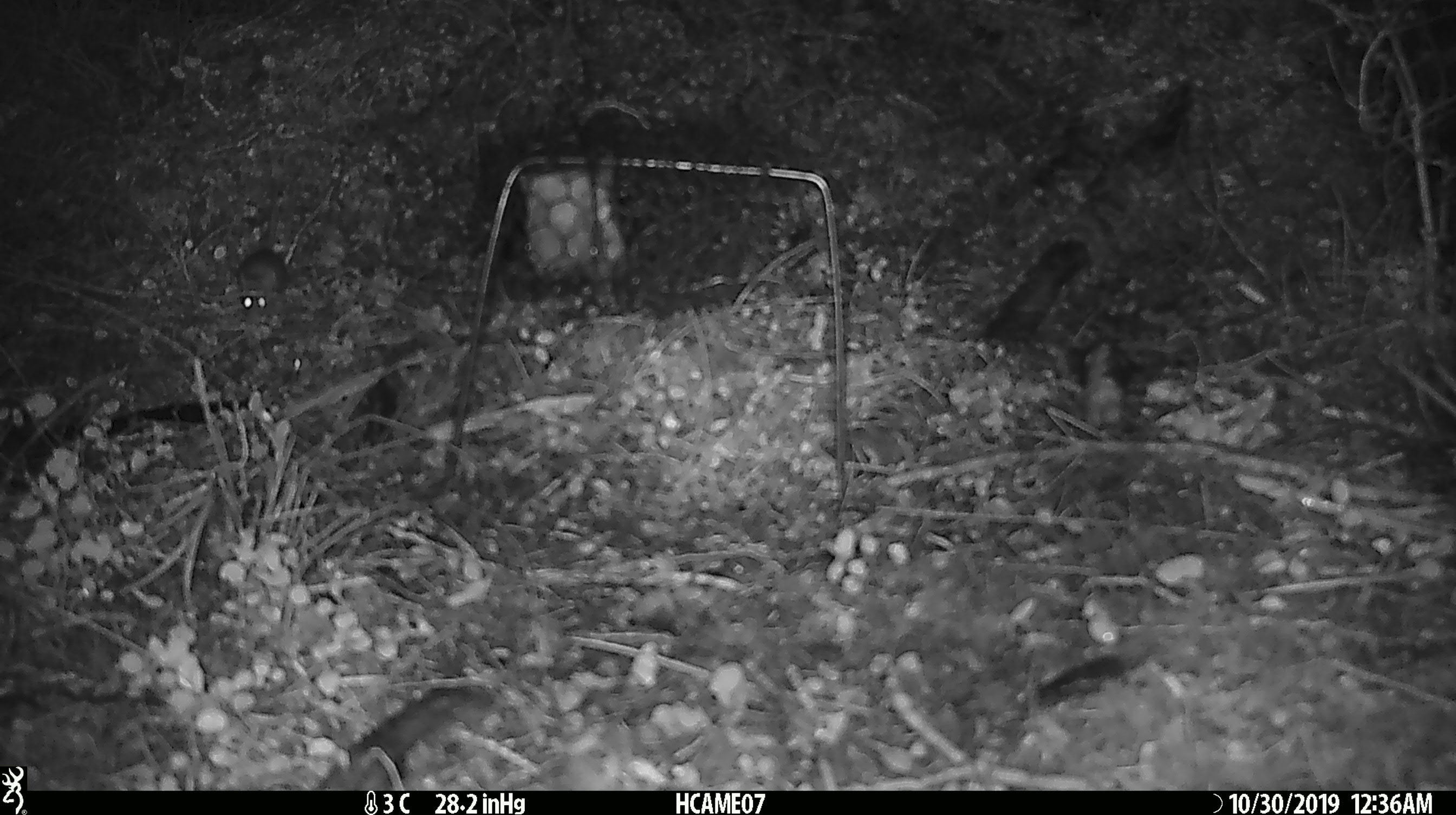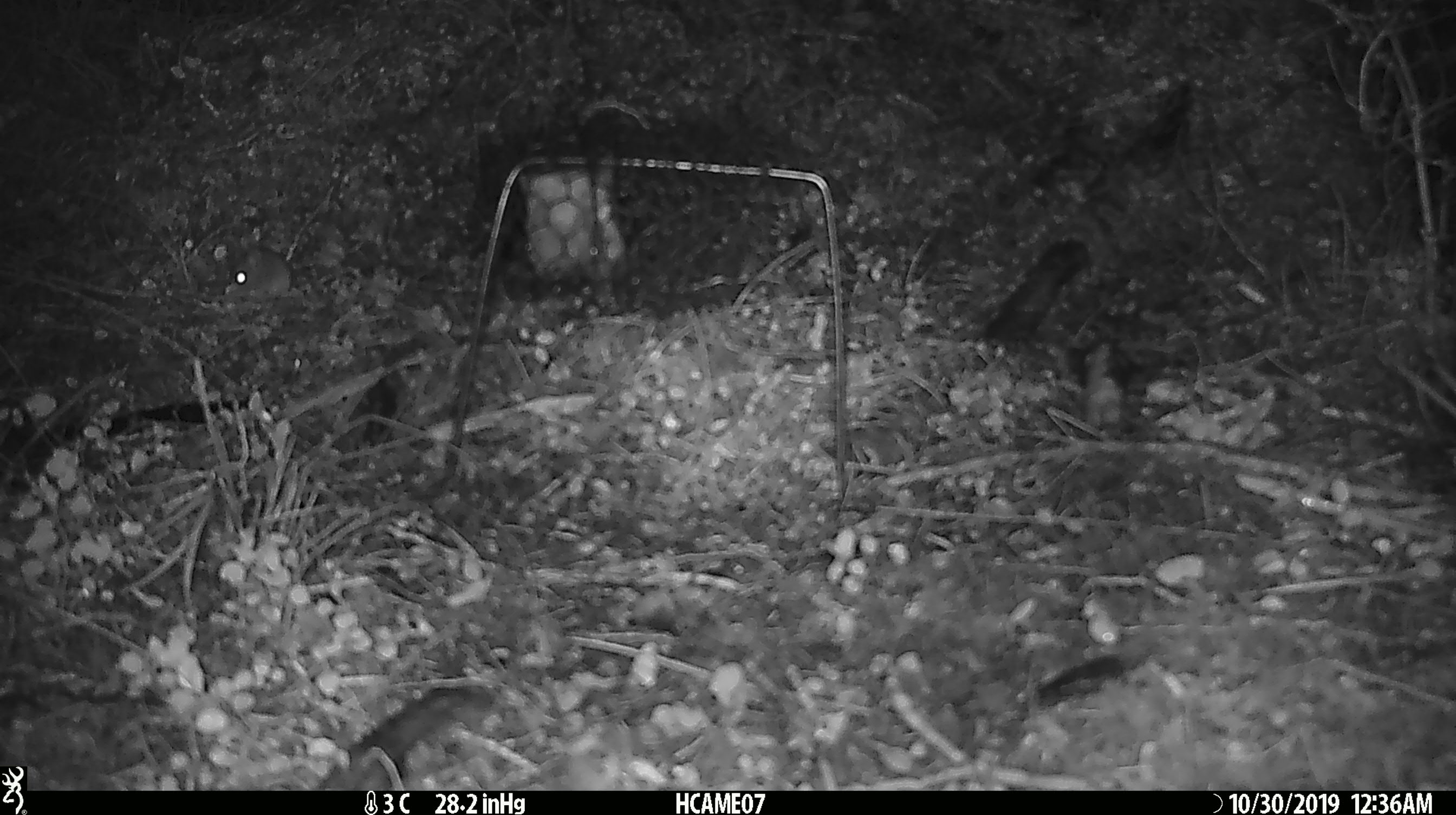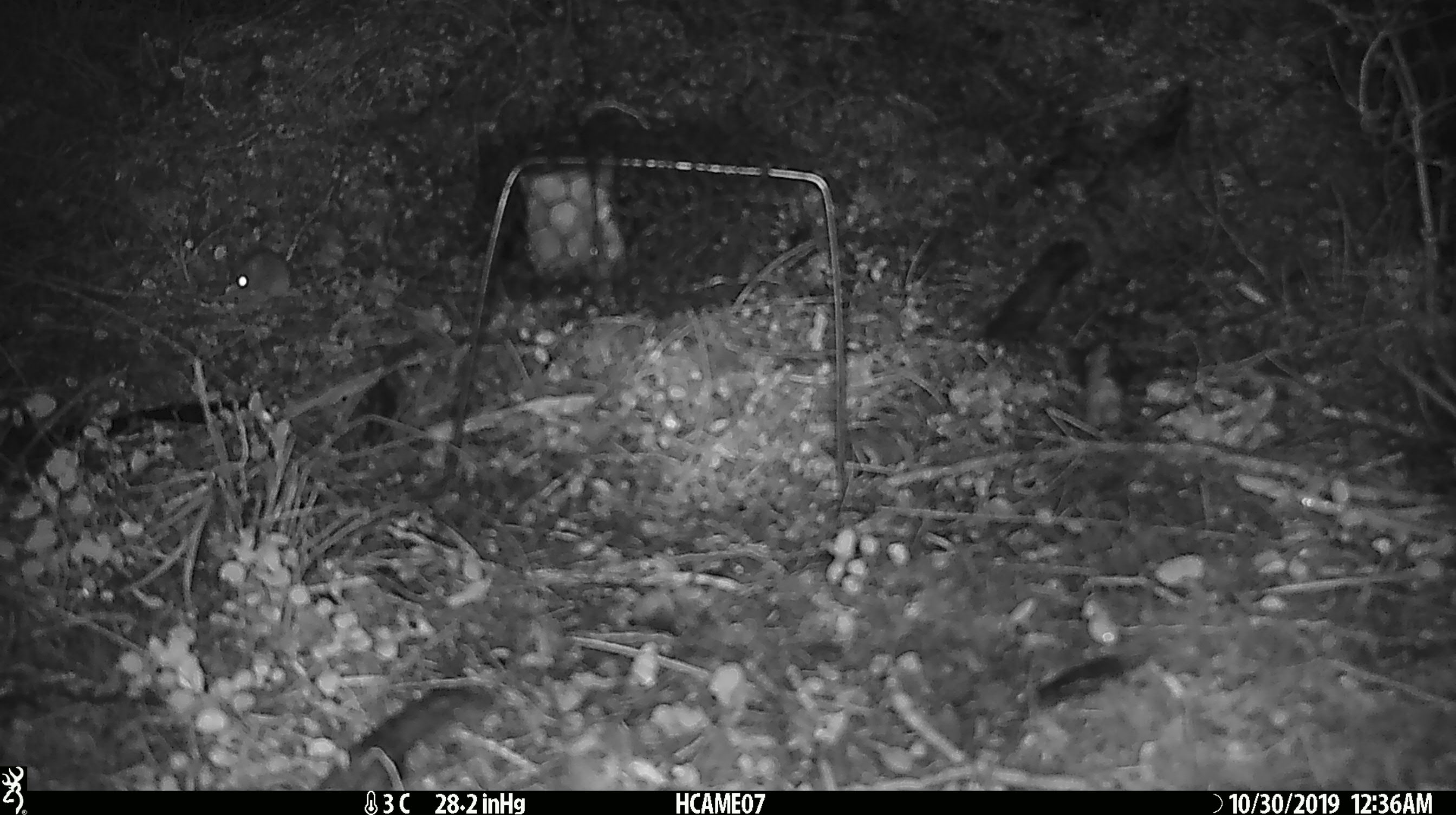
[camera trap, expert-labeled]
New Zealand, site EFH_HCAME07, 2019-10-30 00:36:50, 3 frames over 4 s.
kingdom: Animalia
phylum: Chordata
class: Mammalia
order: Rodentia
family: Muridae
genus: Mus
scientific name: Mus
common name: mouse